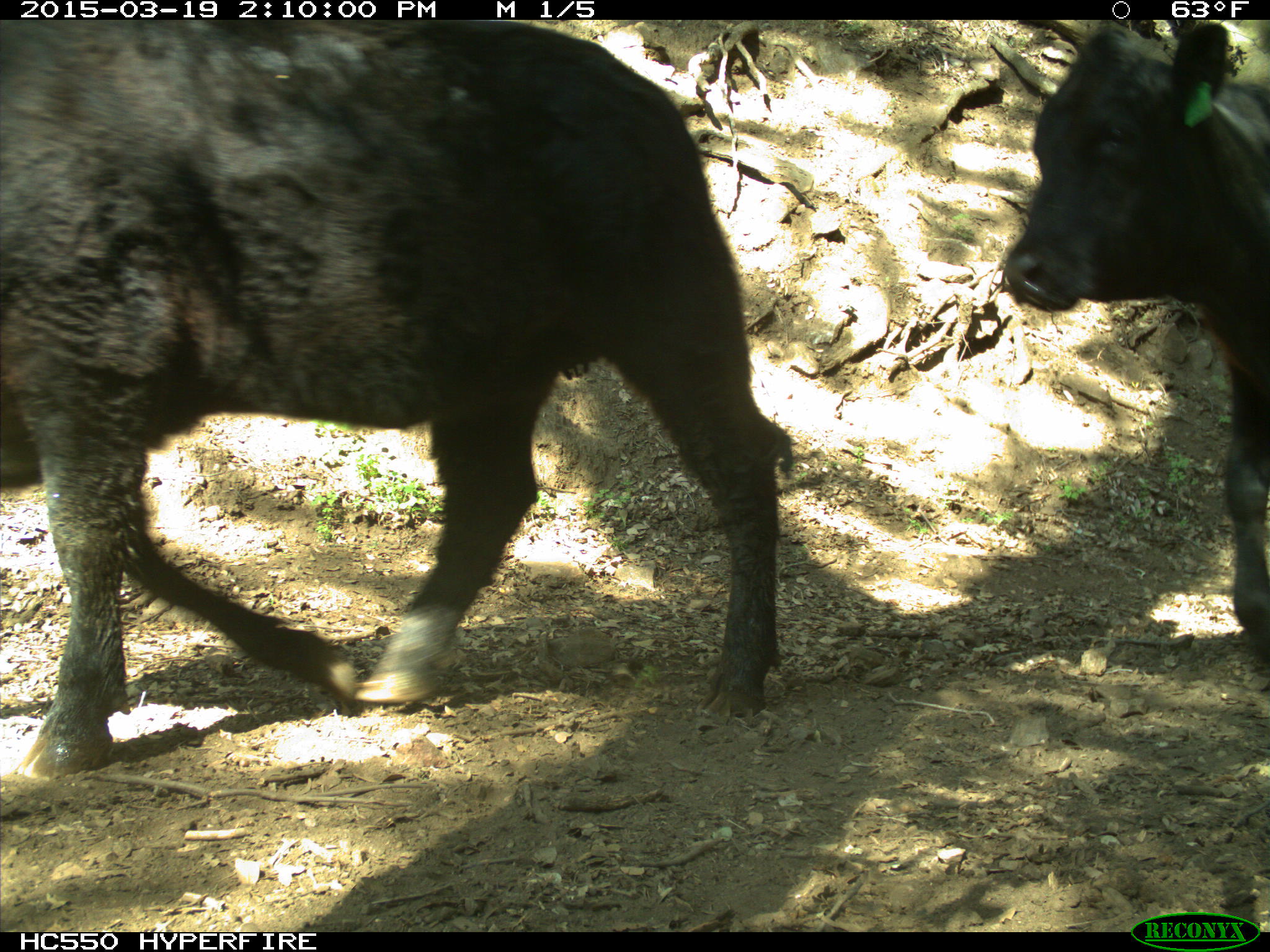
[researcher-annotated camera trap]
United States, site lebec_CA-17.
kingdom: Animalia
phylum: Chordata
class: Mammalia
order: Artiodactyla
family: Bovidae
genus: Bos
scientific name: Bos taurus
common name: domestic cow